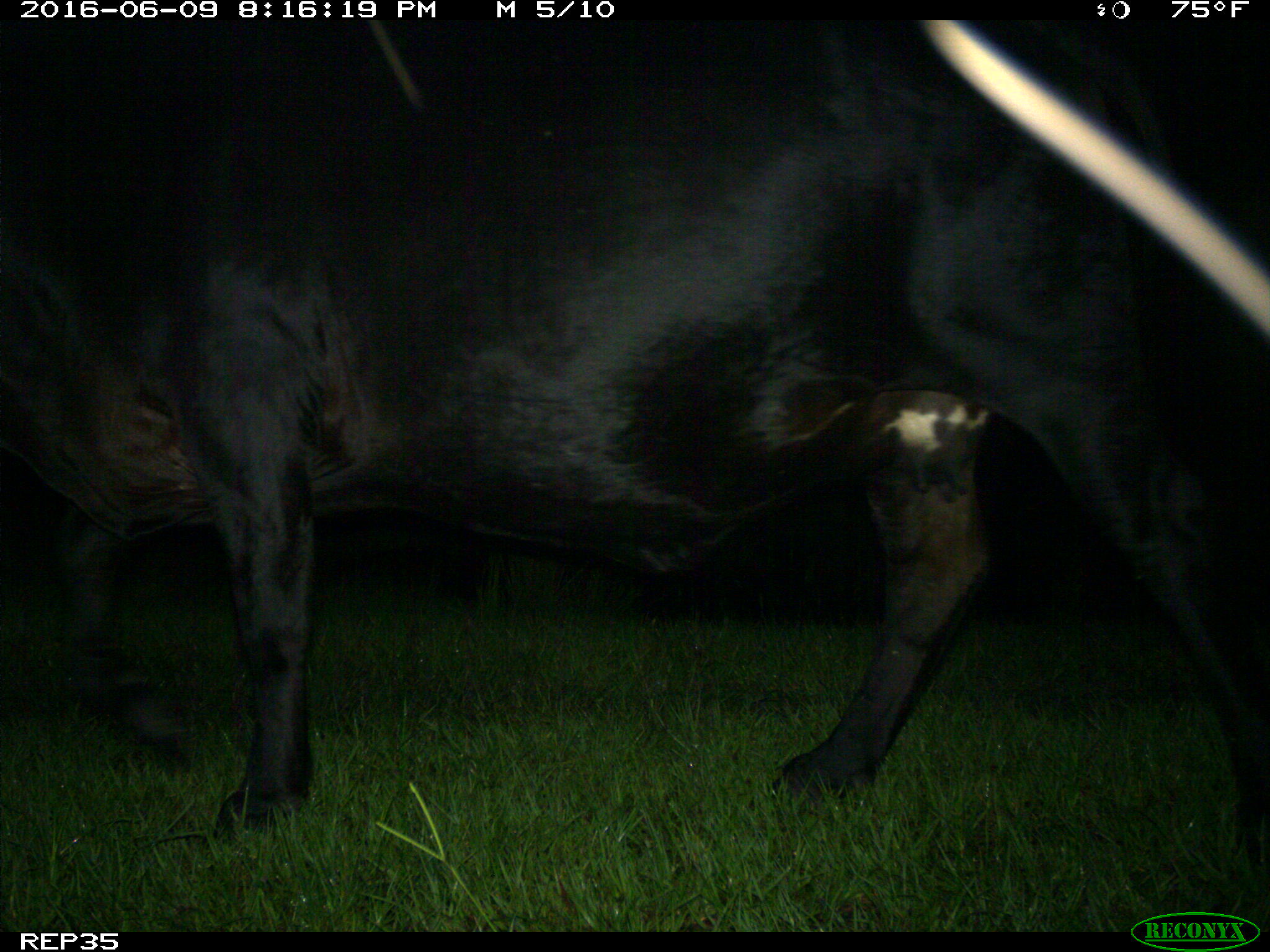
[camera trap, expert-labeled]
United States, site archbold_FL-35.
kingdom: Animalia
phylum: Chordata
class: Mammalia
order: Artiodactyla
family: Bovidae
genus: Bos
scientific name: Bos taurus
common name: domestic cow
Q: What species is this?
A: Bos taurus (domestic cow).